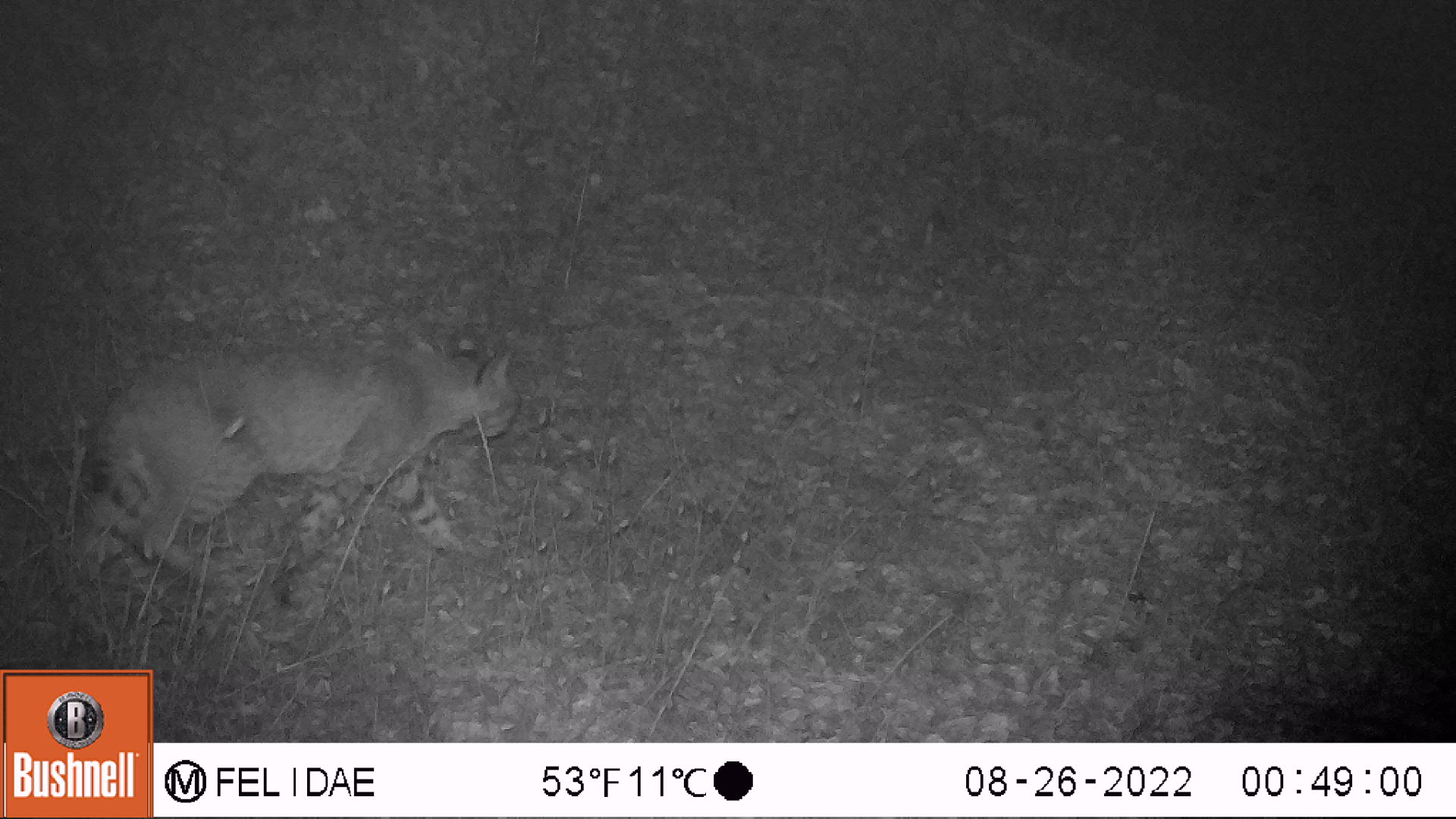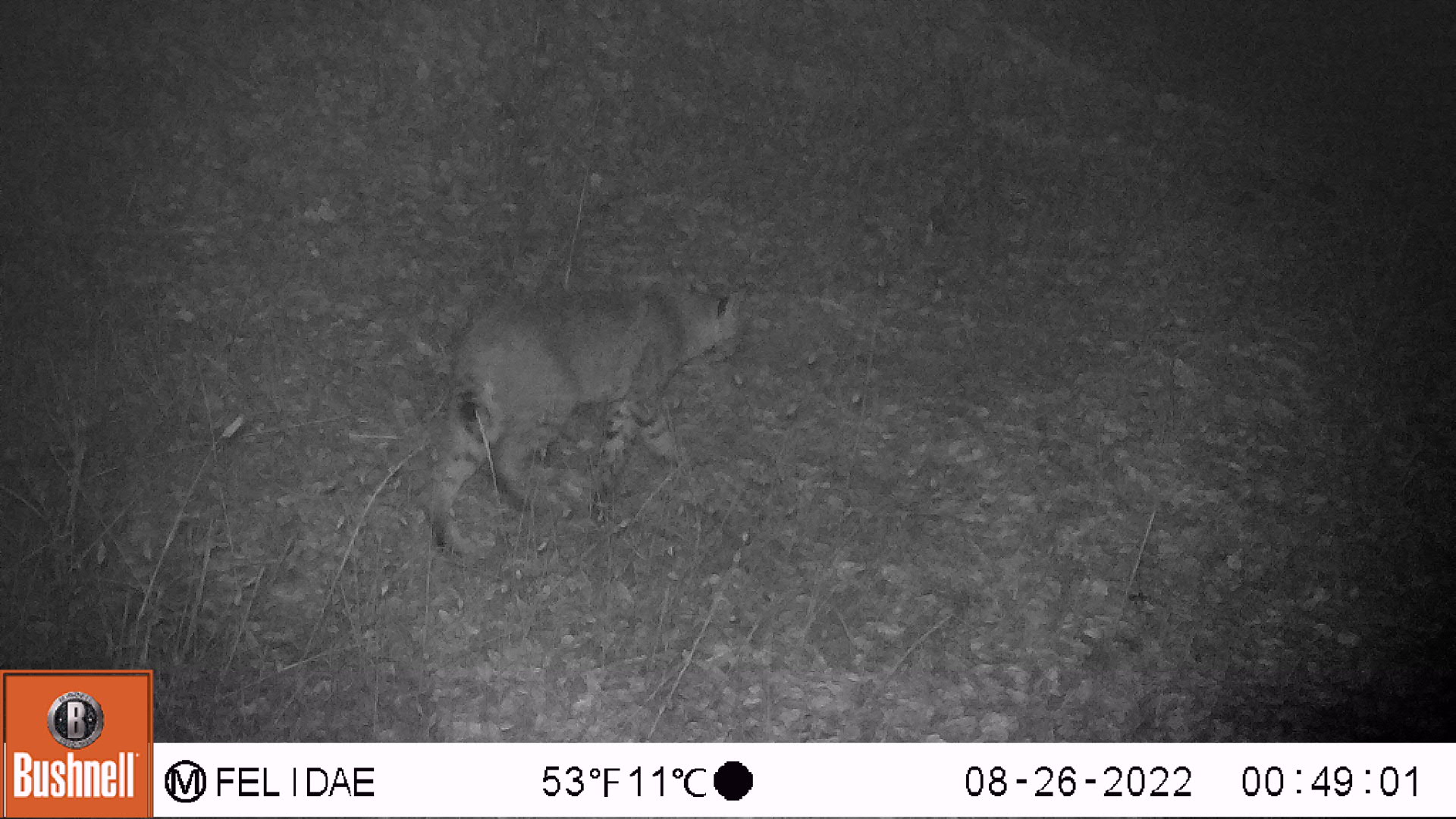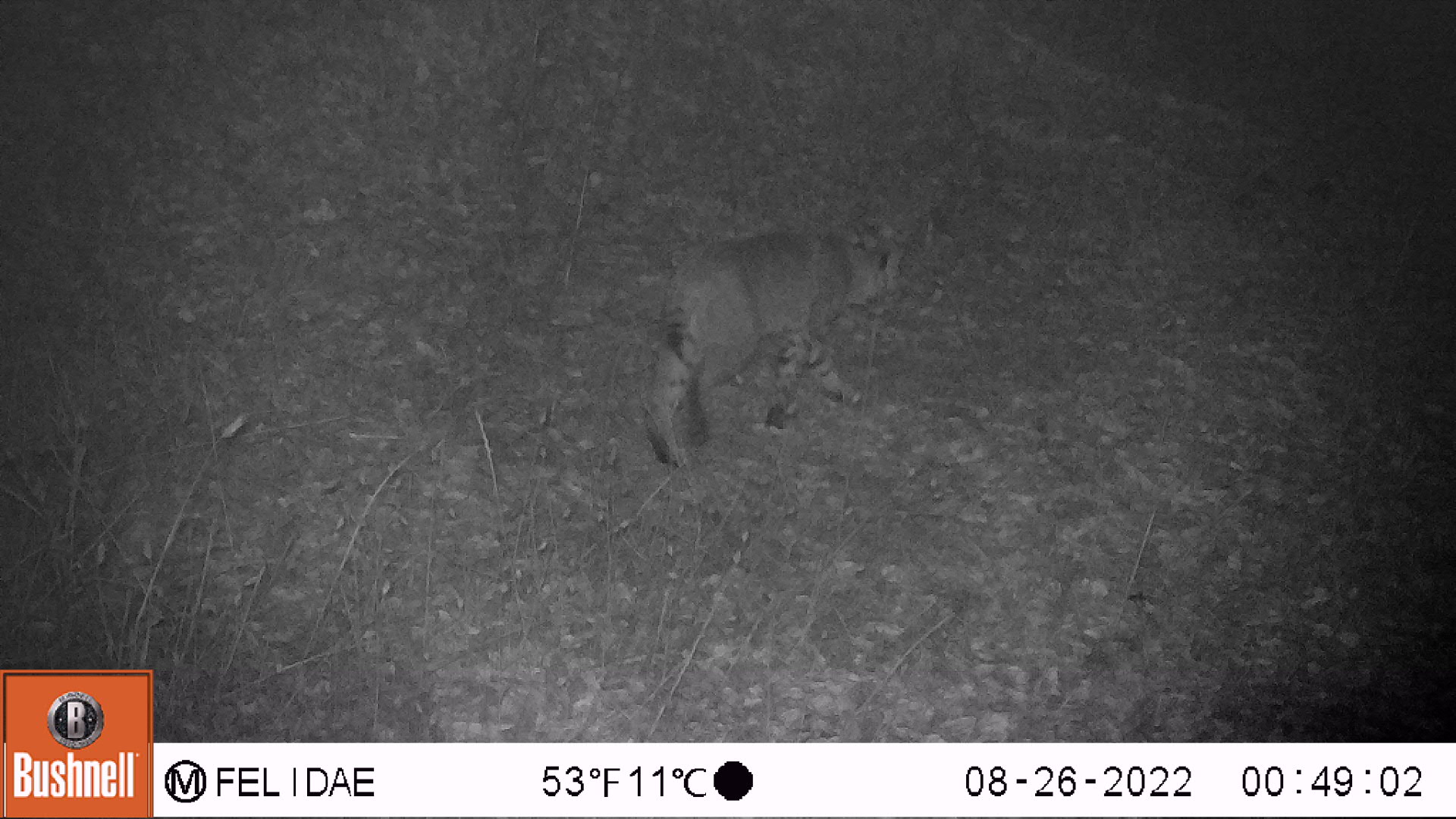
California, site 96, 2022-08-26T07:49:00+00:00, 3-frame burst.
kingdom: Animalia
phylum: Chordata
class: Mammalia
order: Carnivora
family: Felidae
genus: Lynx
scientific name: Lynx rufus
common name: bobcat